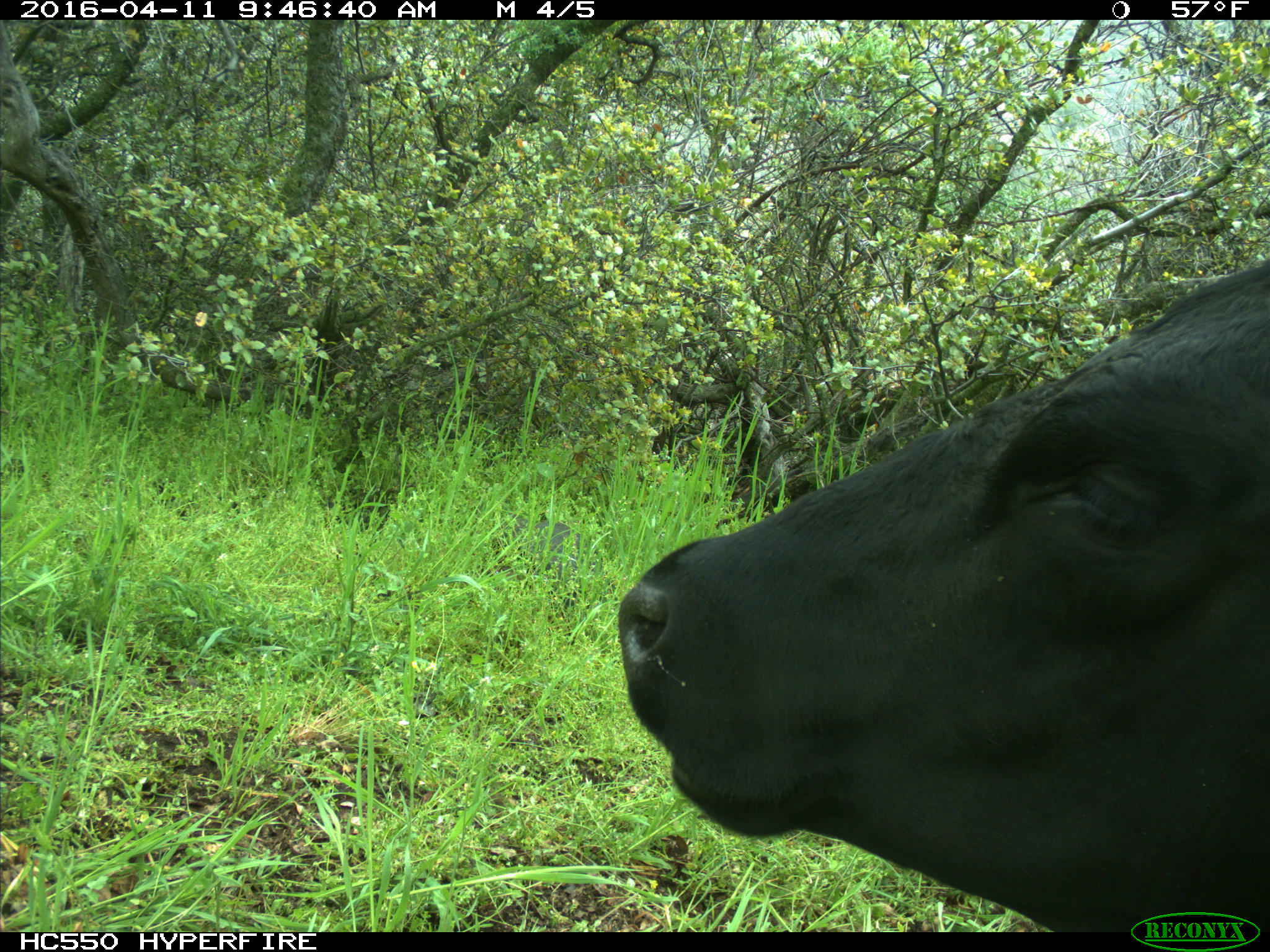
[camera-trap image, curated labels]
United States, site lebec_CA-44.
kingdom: Animalia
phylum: Chordata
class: Mammalia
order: Artiodactyla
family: Bovidae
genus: Bos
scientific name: Bos taurus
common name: domestic cow